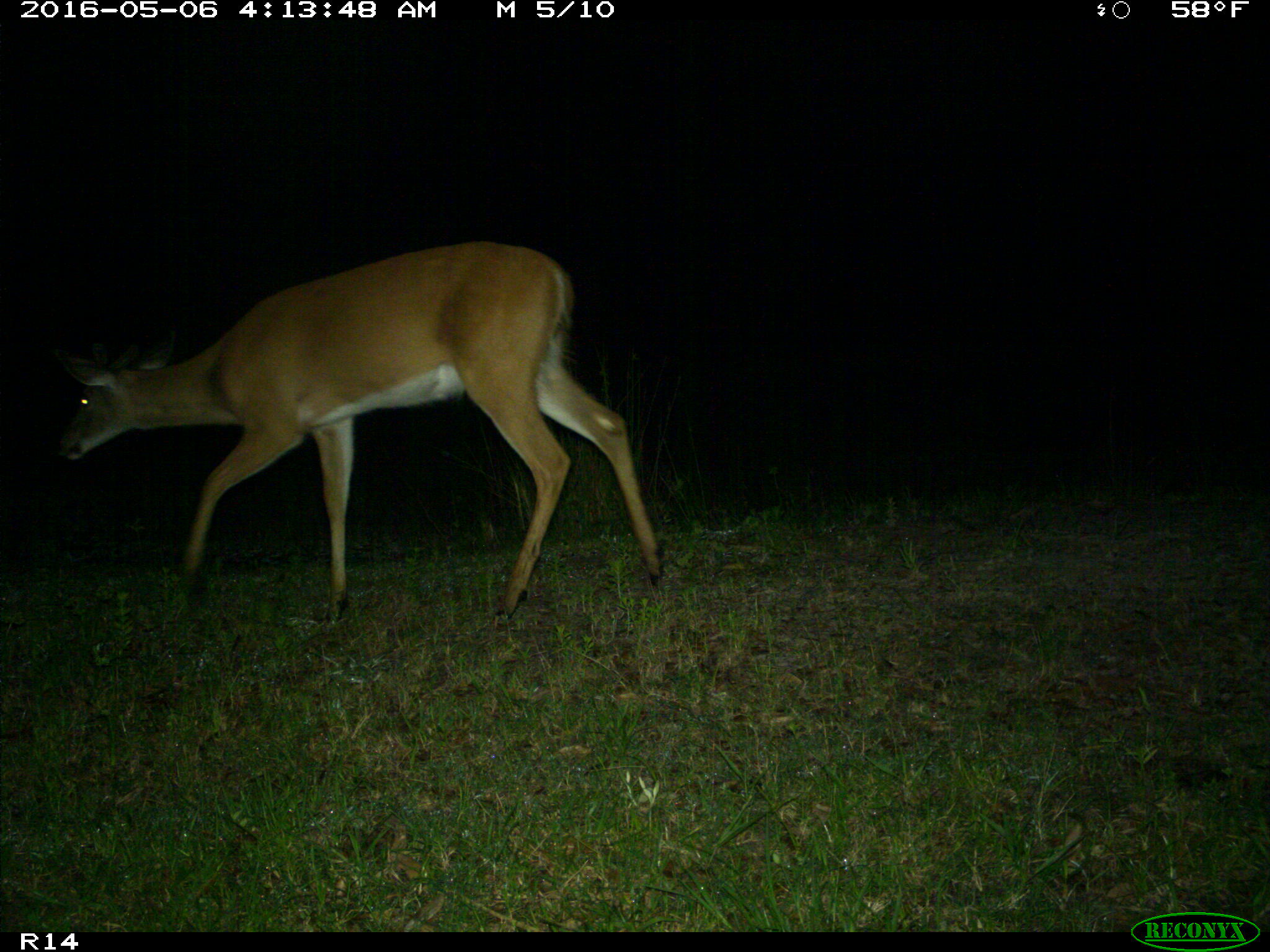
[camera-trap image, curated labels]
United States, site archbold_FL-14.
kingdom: Animalia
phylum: Chordata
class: Mammalia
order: Artiodactyla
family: Cervidae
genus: Odocoileus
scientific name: Odocoileus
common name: deer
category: unidentified deer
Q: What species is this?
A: Unidentified deer (deer) (Odocoileus).